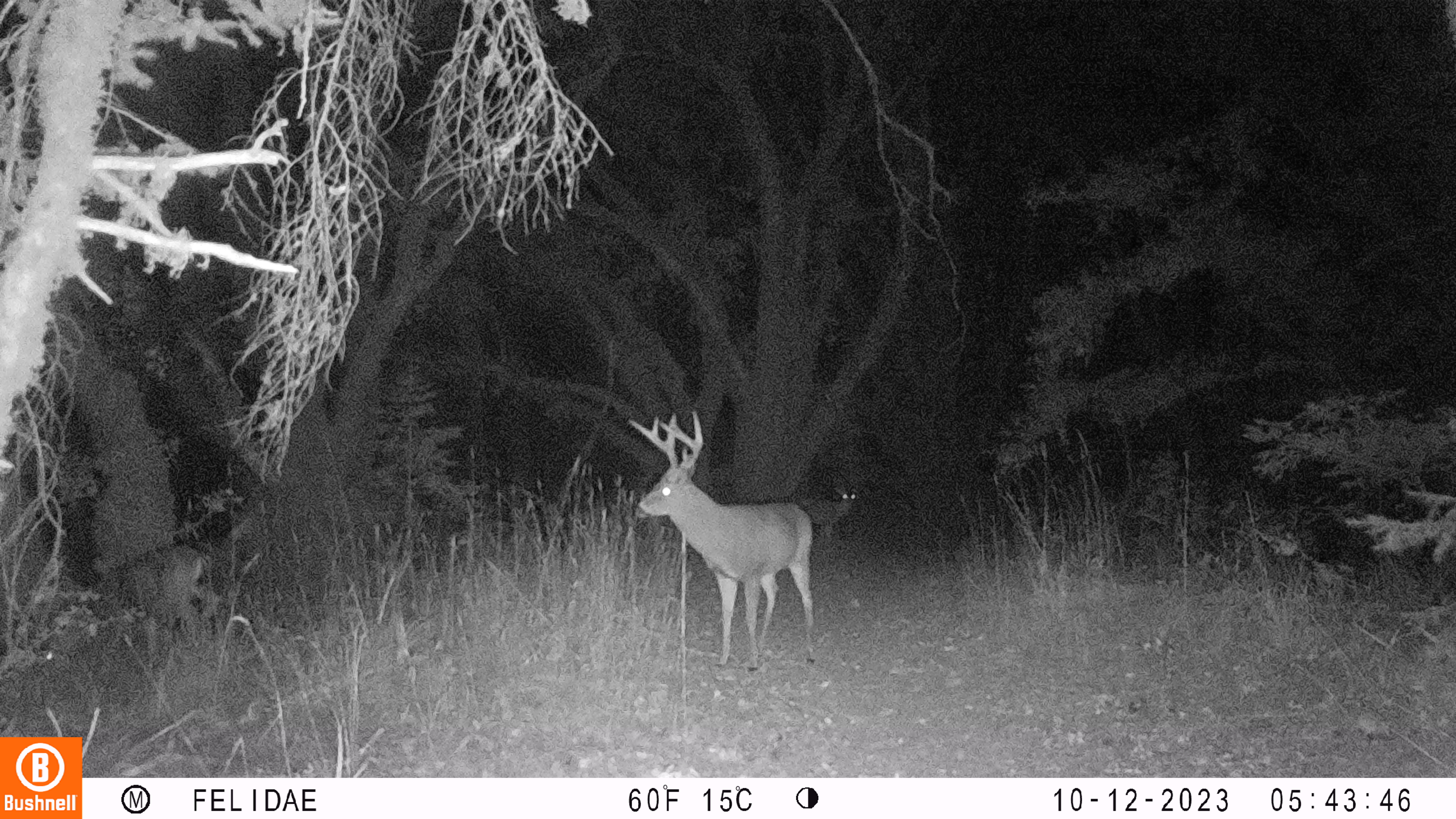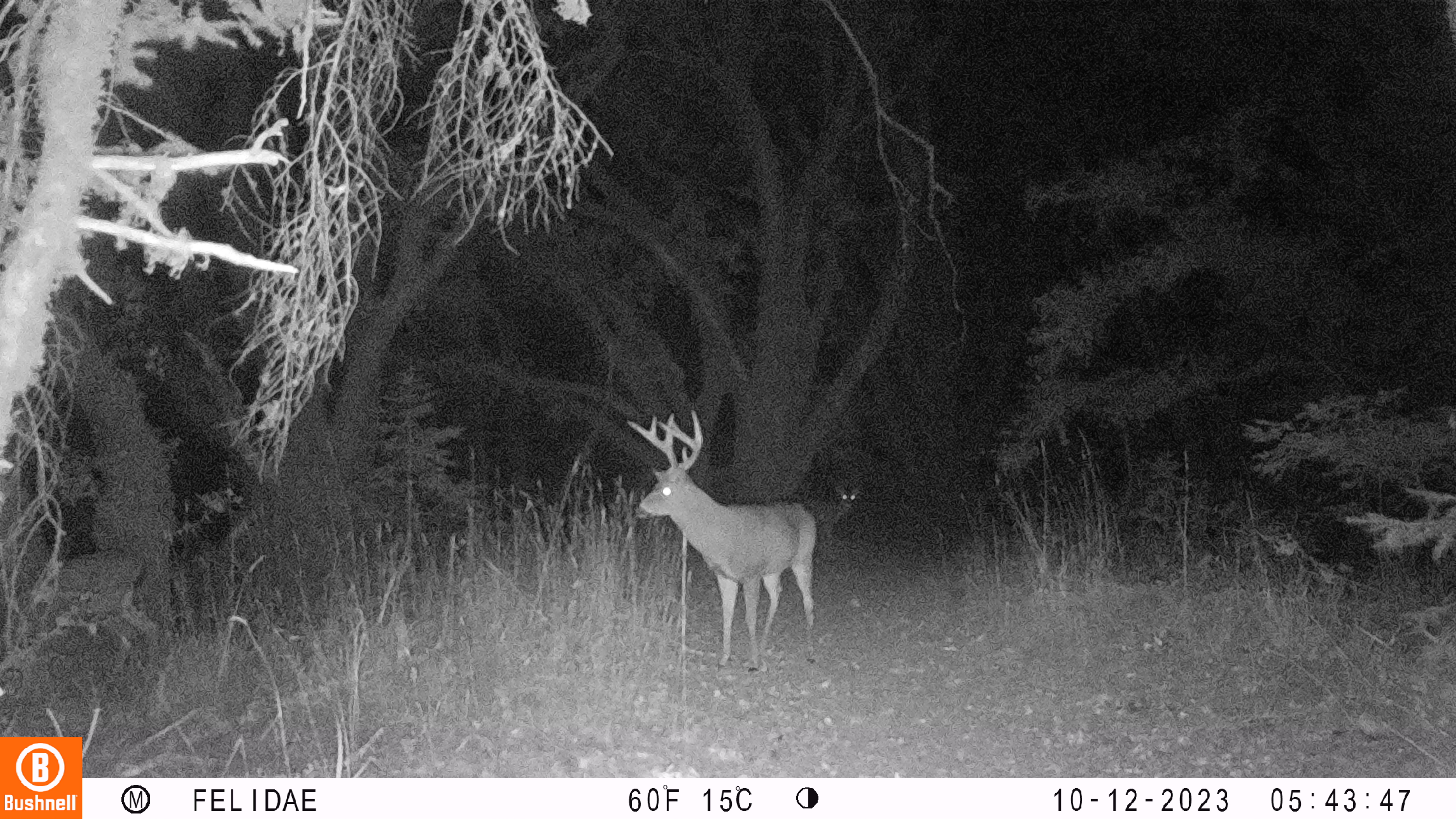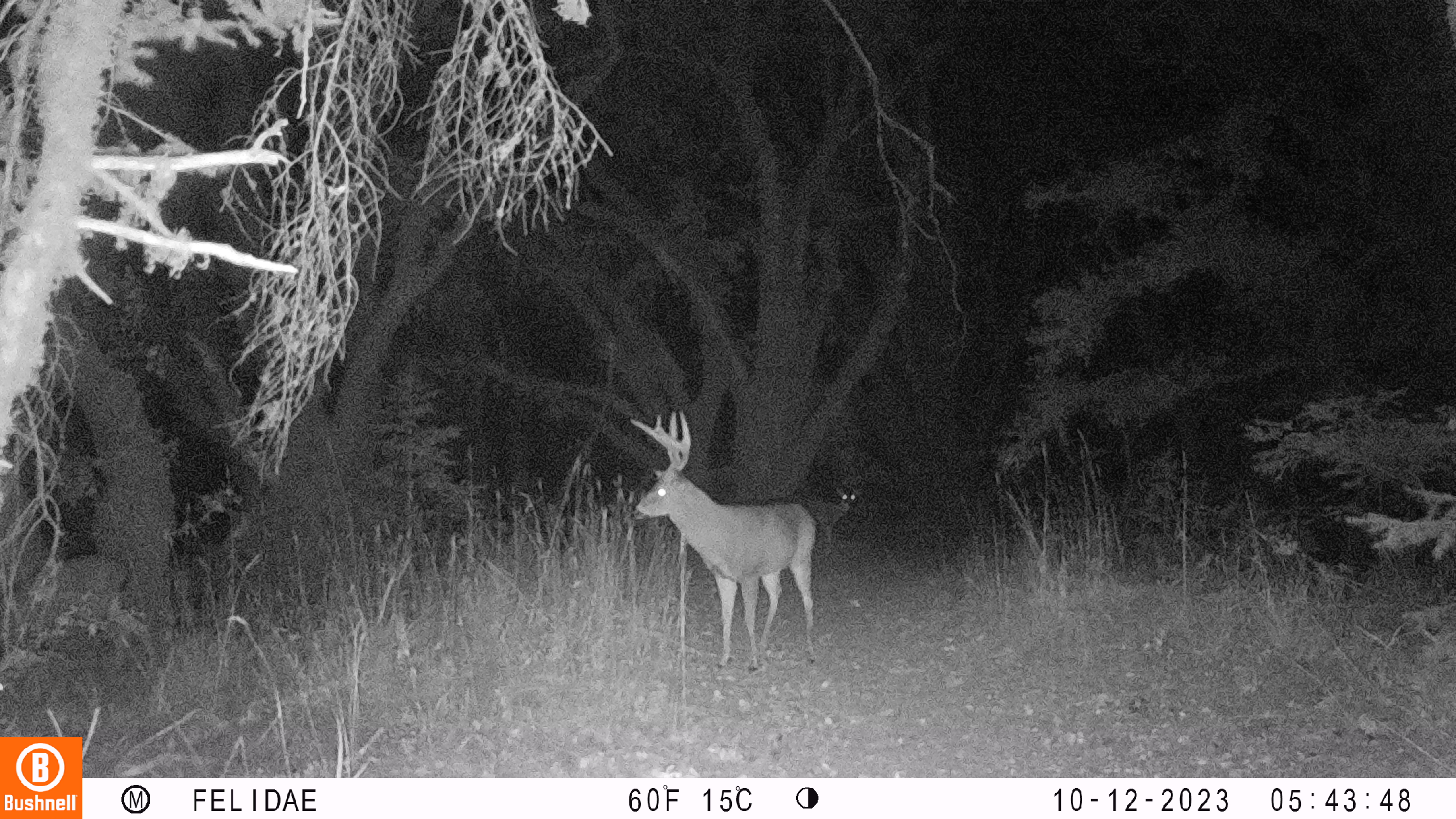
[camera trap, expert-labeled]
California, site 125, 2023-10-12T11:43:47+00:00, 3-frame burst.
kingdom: Animalia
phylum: Chordata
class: Mammalia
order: Artiodactyla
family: Cervidae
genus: Odocoileus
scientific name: Odocoileus hemionus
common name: mule deer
Mule deer (Odocoileus hemionus).